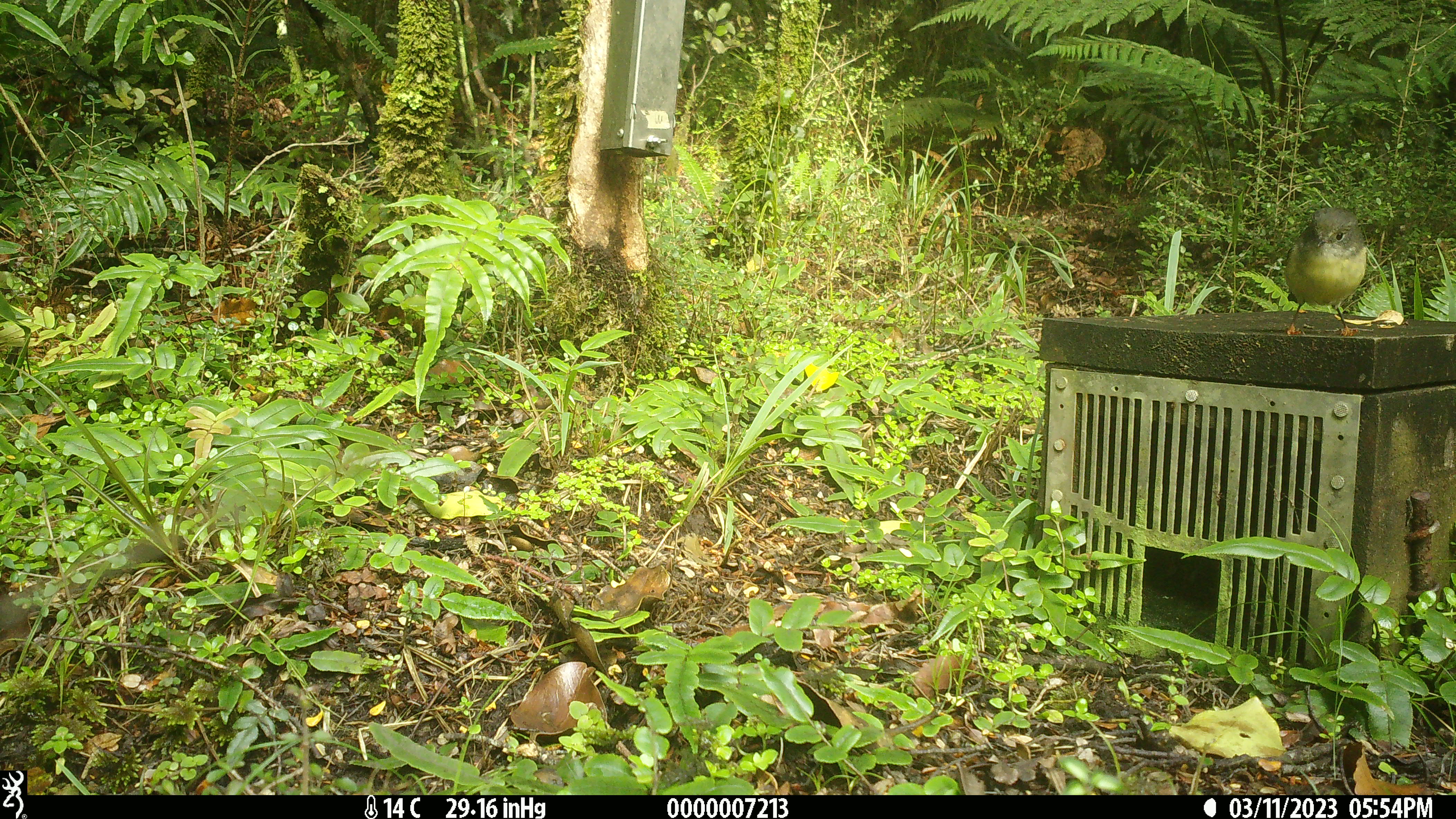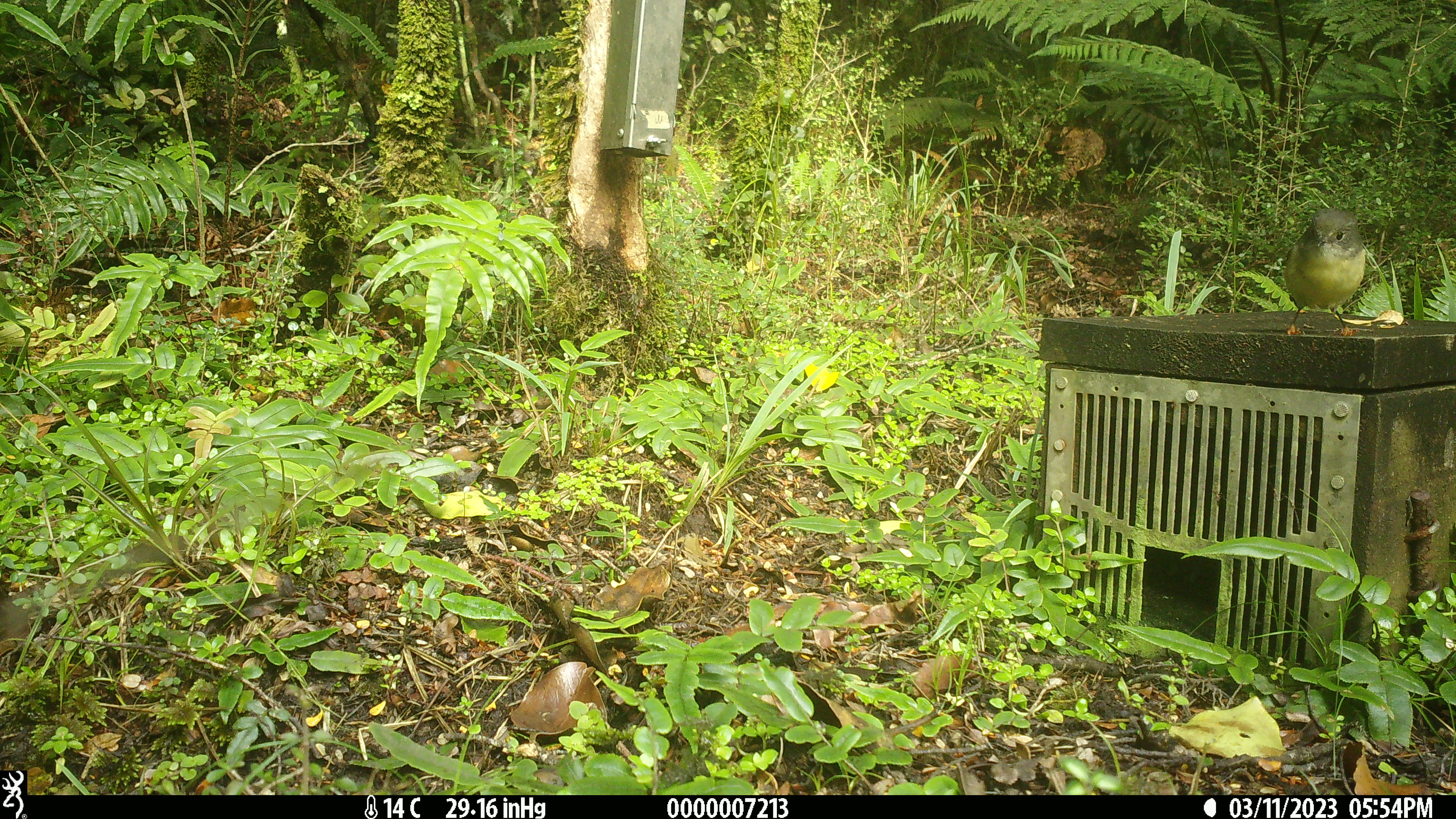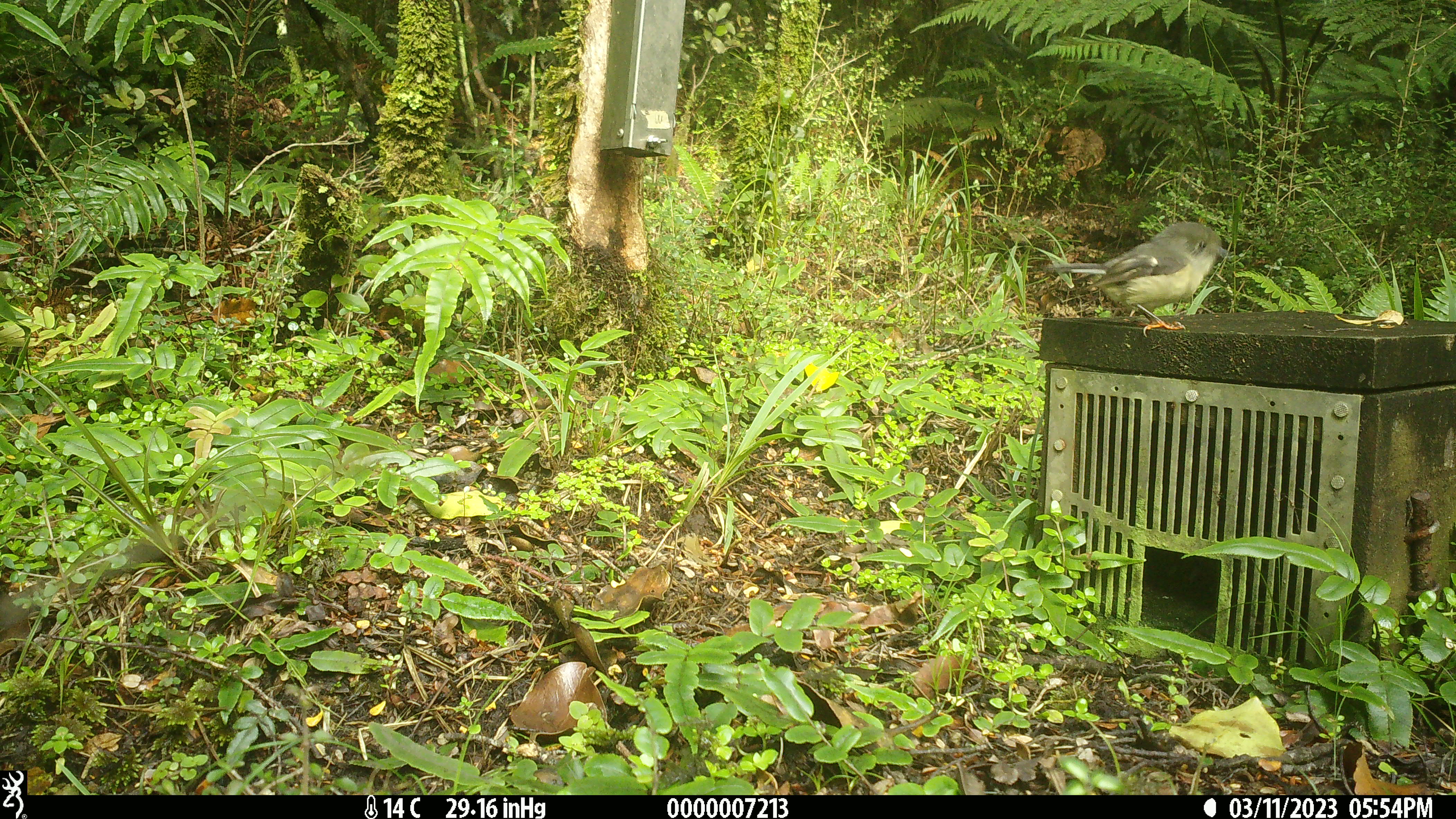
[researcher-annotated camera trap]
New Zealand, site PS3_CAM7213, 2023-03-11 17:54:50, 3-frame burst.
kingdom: Animalia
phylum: Chordata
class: Aves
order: Passeriformes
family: Petroicidae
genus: Petroica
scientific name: Petroica macrocephala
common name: tomtit